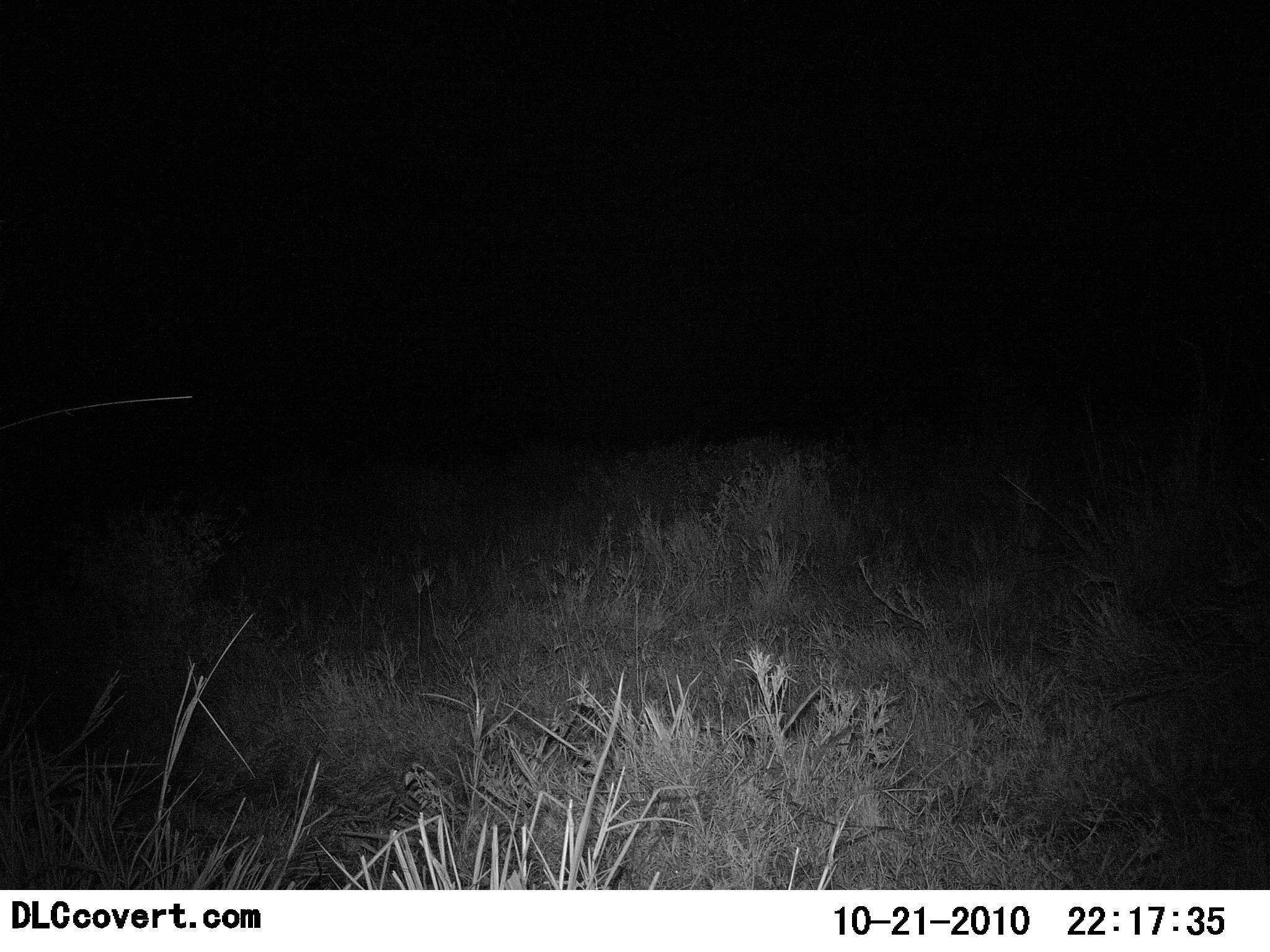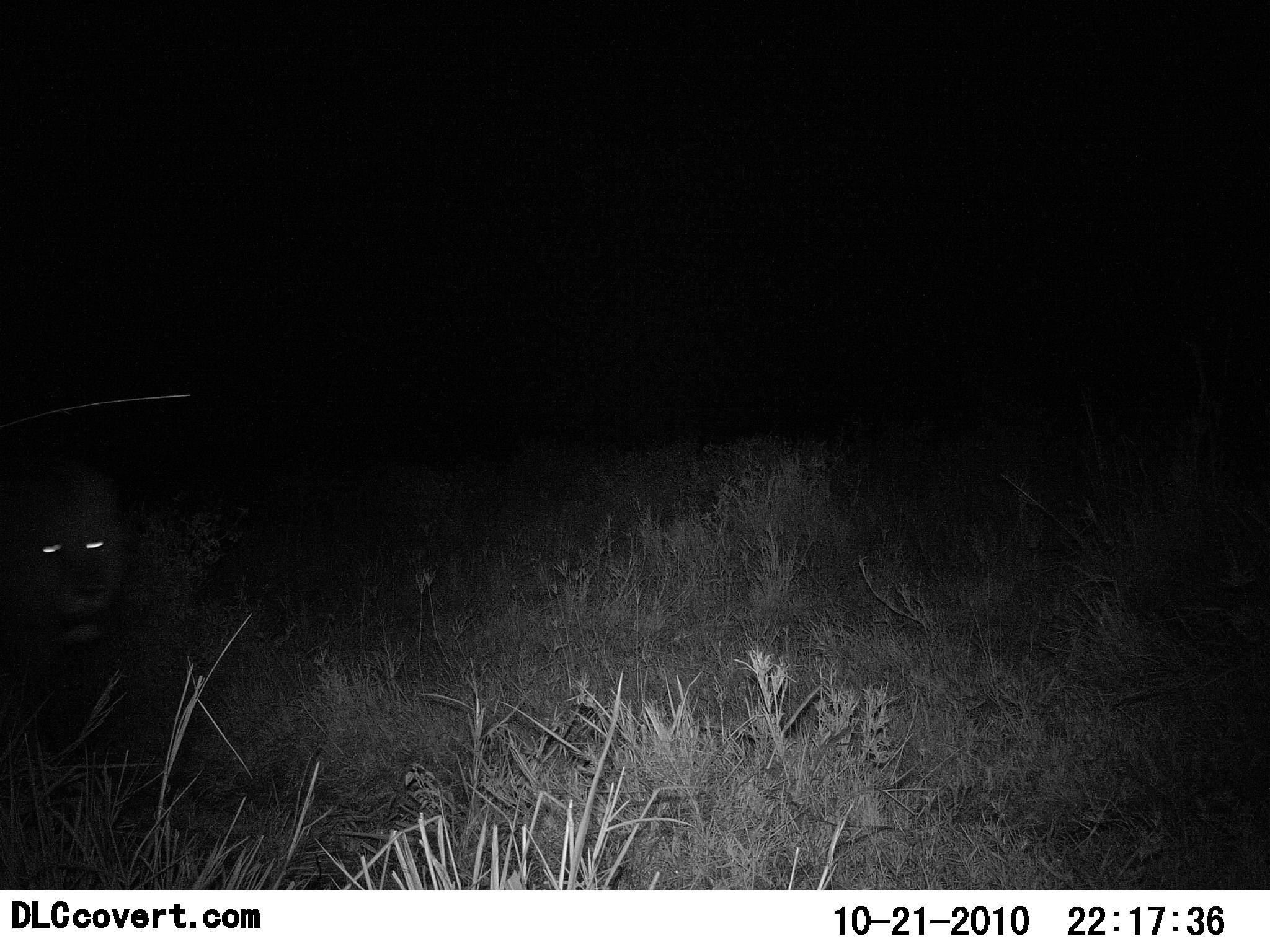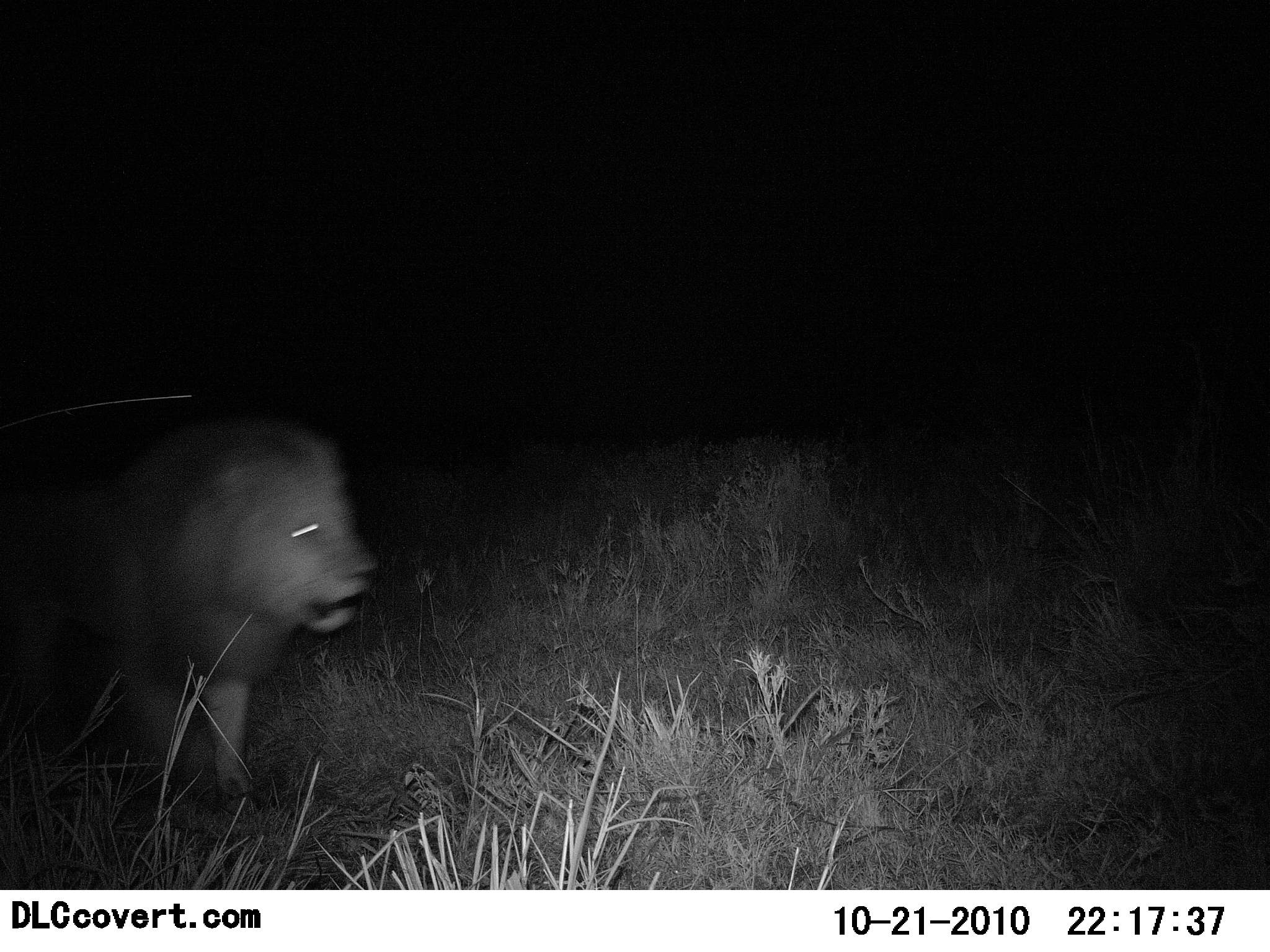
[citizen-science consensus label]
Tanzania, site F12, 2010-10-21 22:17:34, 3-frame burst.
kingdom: Animalia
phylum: Chordata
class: Mammalia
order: Carnivora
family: Felidae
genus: Panthera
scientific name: Panthera leo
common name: lion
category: lionmale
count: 1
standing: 8%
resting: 0%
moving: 100%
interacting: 0%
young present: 0%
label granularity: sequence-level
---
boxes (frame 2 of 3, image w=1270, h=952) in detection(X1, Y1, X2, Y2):
animal: detection(0, 454, 131, 657)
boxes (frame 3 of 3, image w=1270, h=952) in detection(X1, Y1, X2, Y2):
animal: detection(0, 413, 378, 827)